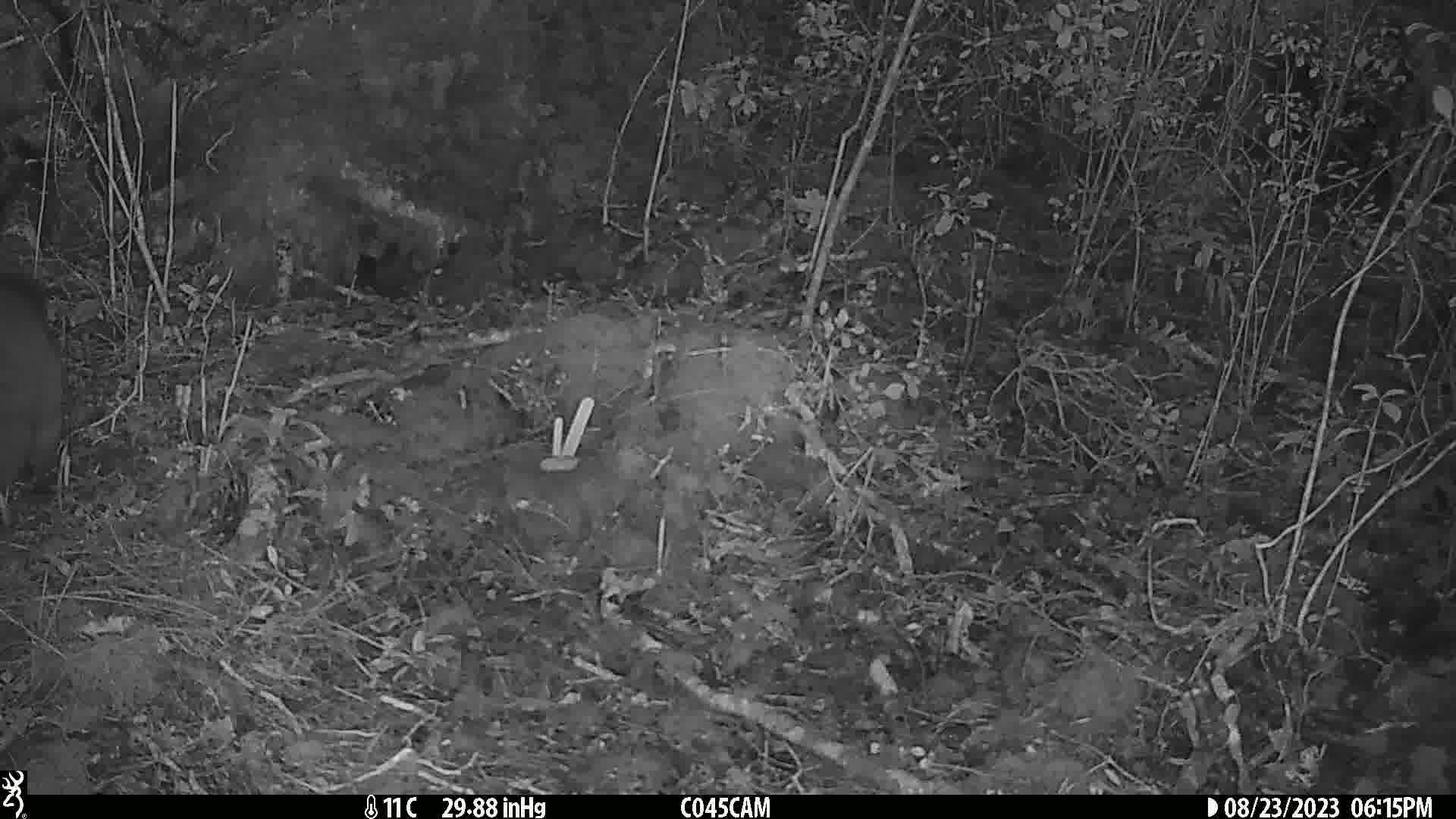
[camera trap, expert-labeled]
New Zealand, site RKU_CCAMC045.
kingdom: Animalia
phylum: Chordata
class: Mammalia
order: Diprotodontia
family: Phalangeridae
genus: Trichosurus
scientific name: Trichosurus vulpecula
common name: common brushtail possum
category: possum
Possum (common brushtail possum) (Trichosurus vulpecula).